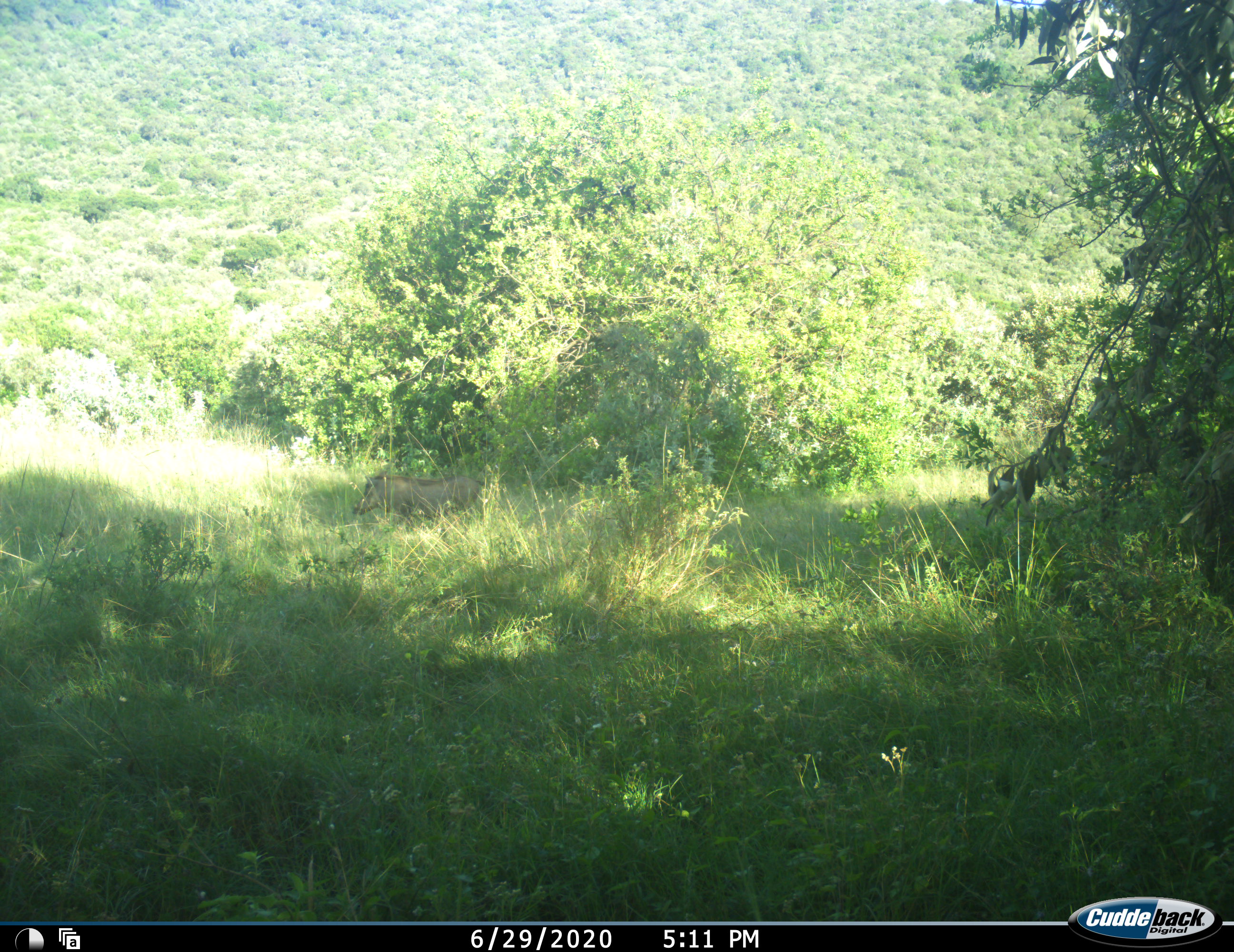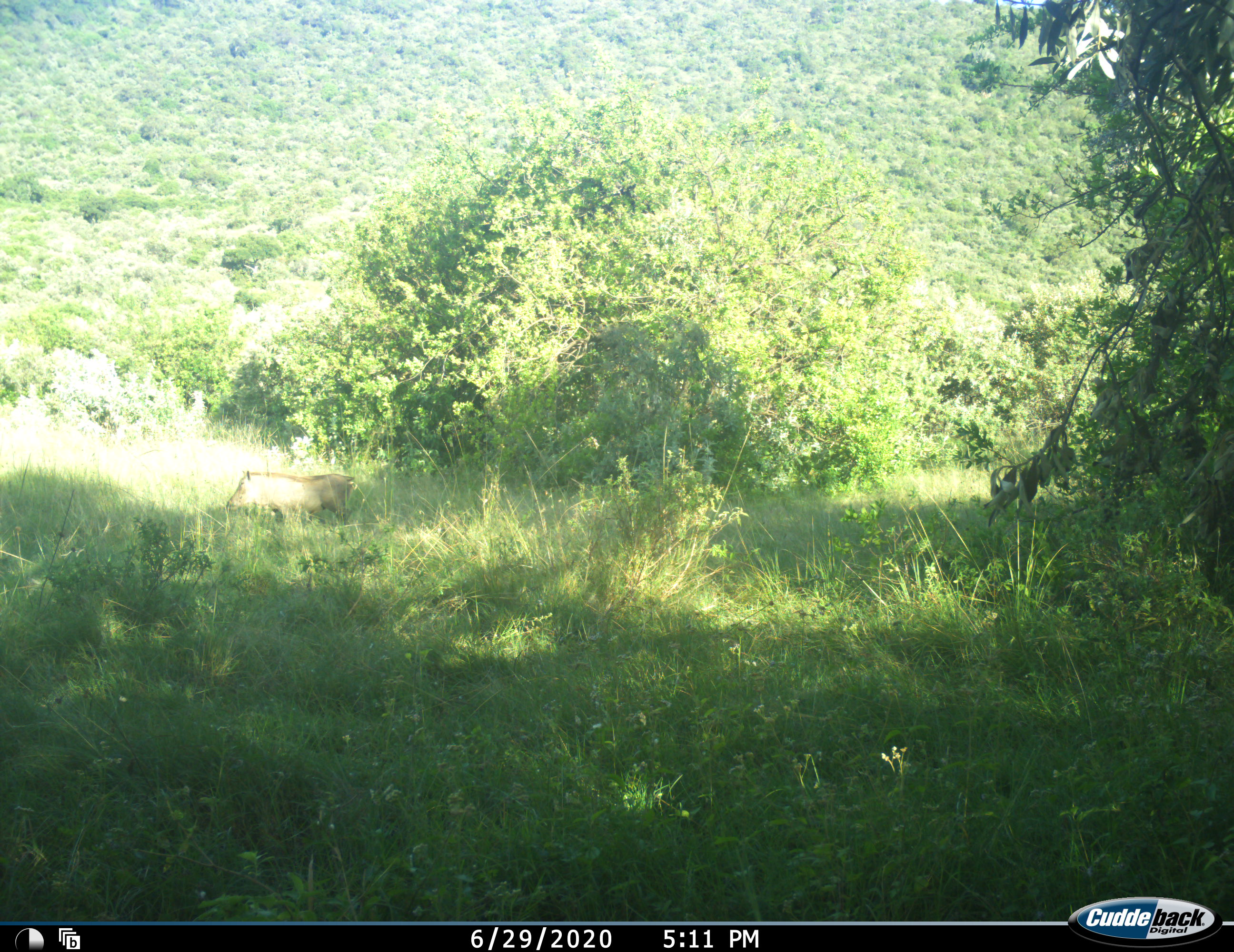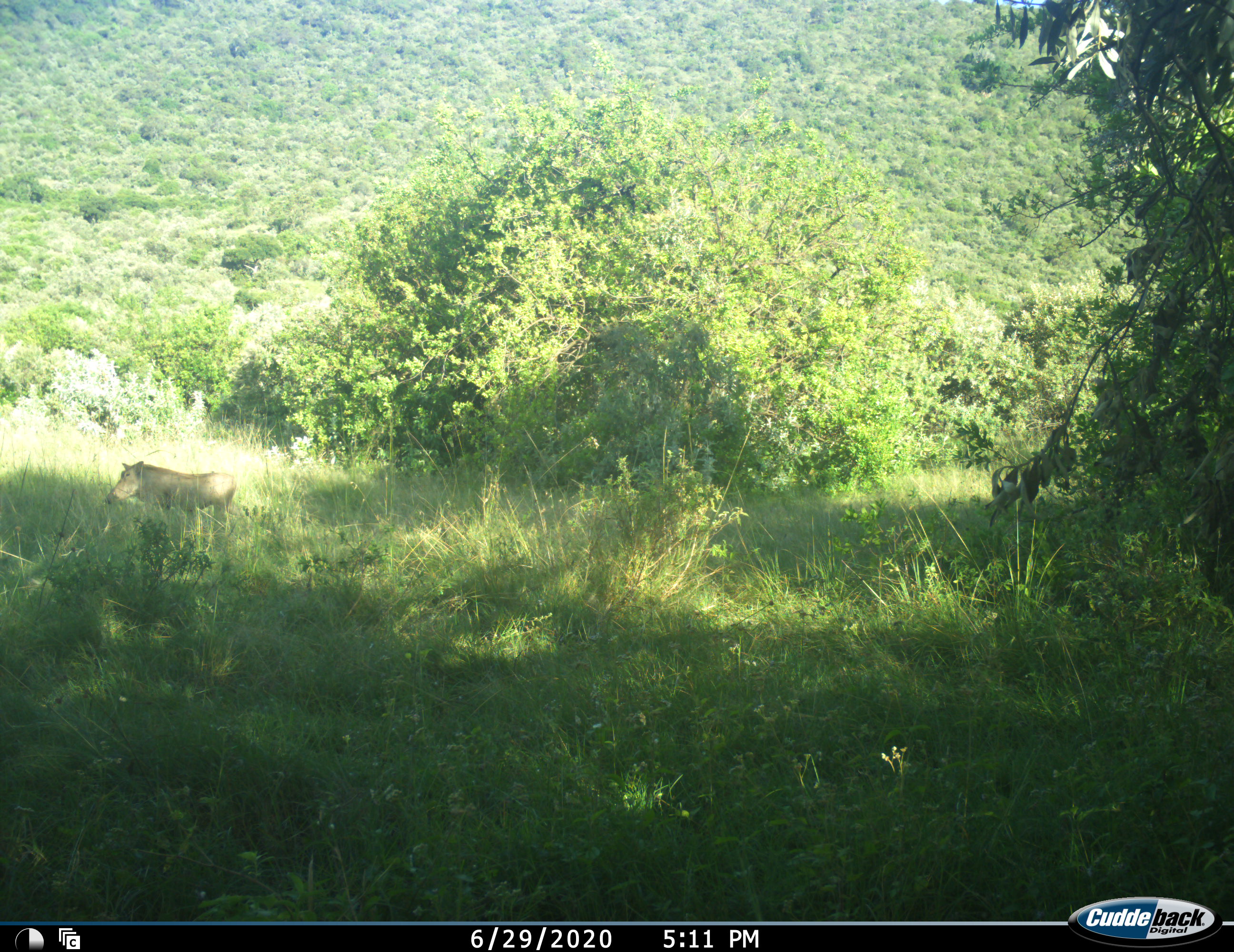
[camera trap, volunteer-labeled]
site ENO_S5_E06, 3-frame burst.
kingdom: Animalia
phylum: Chordata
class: Mammalia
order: Artiodactyla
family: Suidae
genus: Phacochoerus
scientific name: Phacochoerus africanus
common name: warthog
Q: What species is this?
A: Warthog (Phacochoerus africanus).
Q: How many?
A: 1.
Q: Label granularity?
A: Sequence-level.